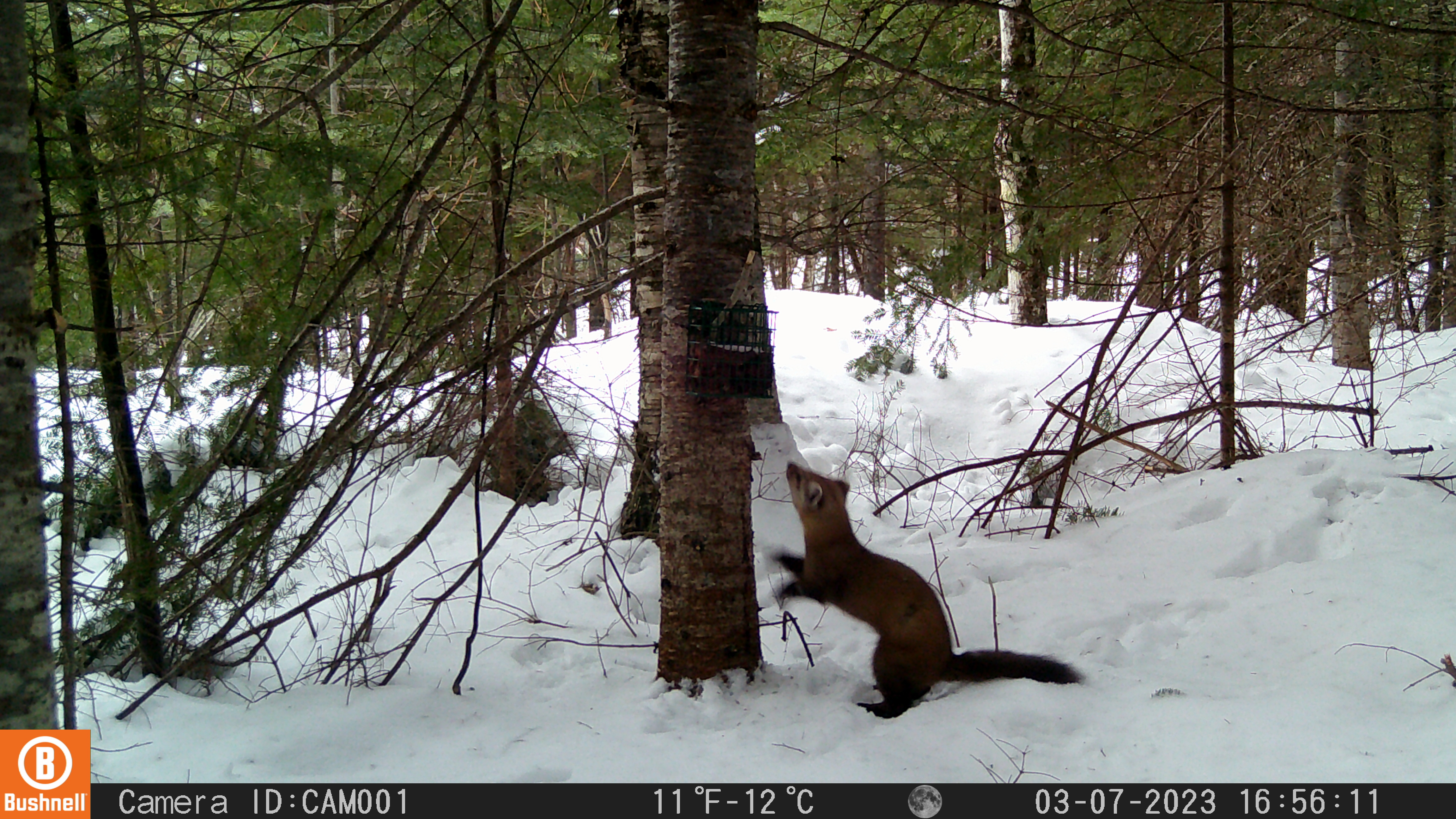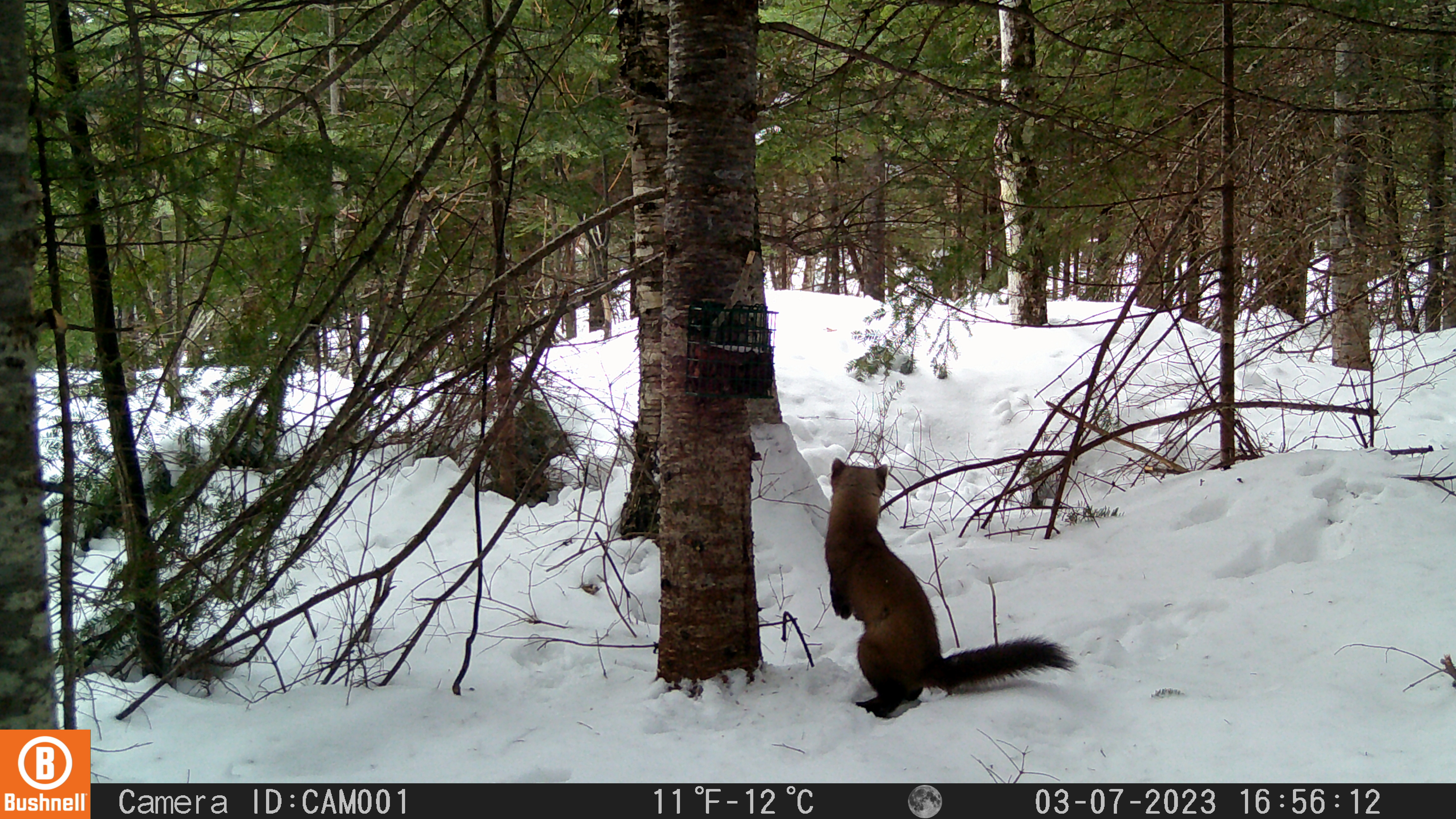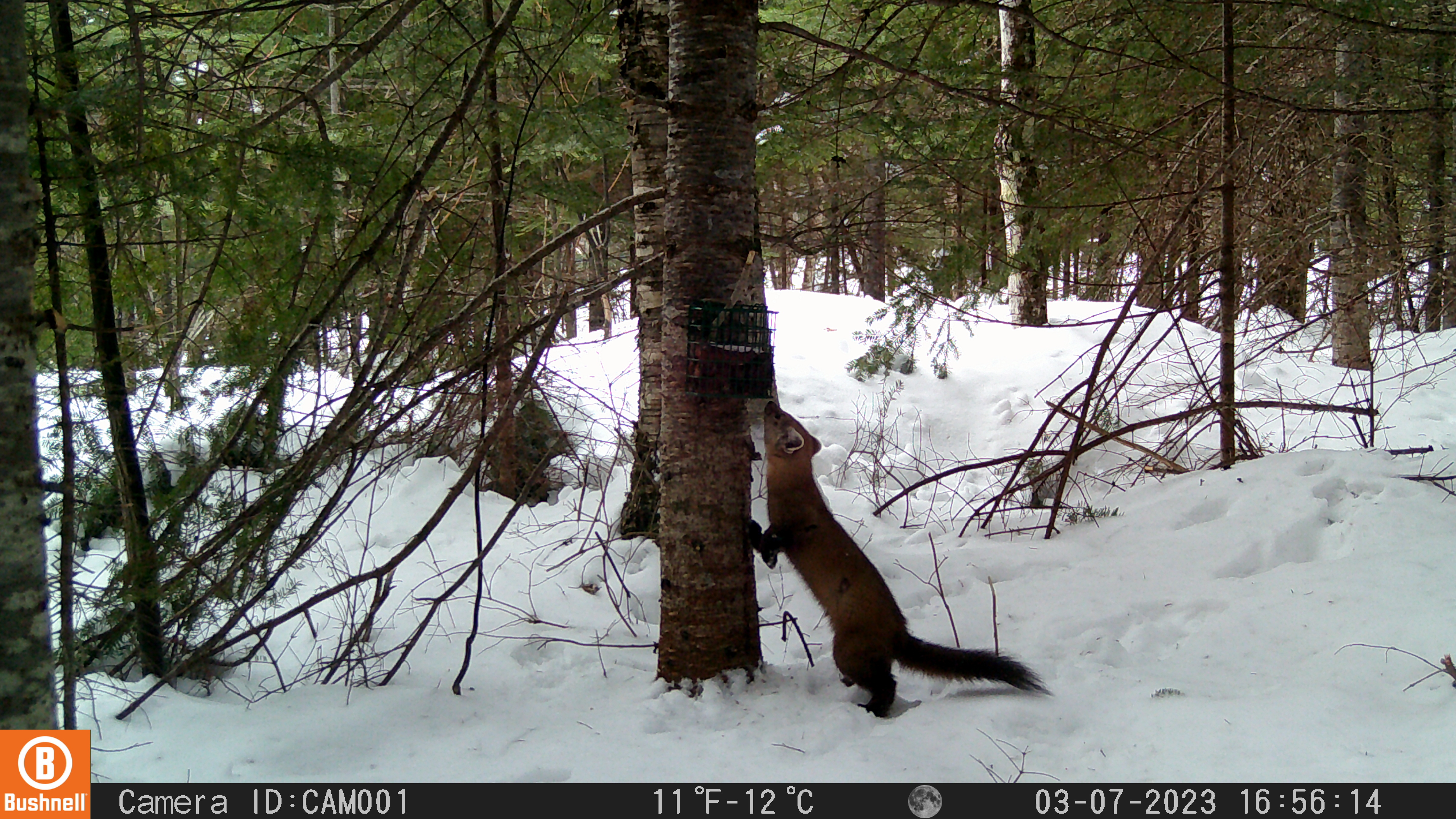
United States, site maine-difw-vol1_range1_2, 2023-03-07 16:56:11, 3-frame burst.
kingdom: Animalia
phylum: Chordata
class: Mammalia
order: Carnivora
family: Mustelidae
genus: Martes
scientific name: Martes americana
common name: american marten